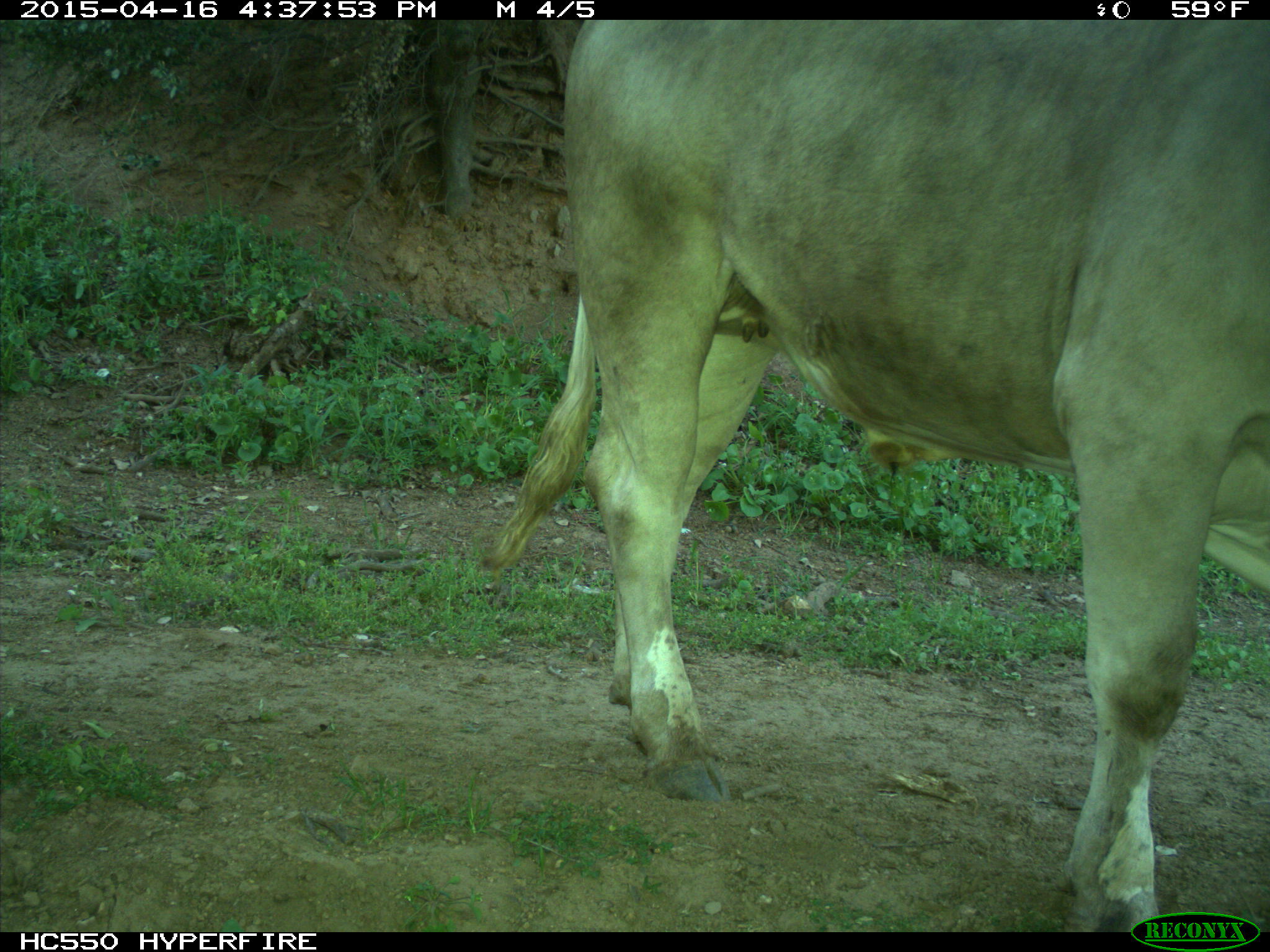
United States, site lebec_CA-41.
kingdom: Animalia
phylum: Chordata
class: Mammalia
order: Artiodactyla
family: Bovidae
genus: Bos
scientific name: Bos taurus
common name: domestic cow